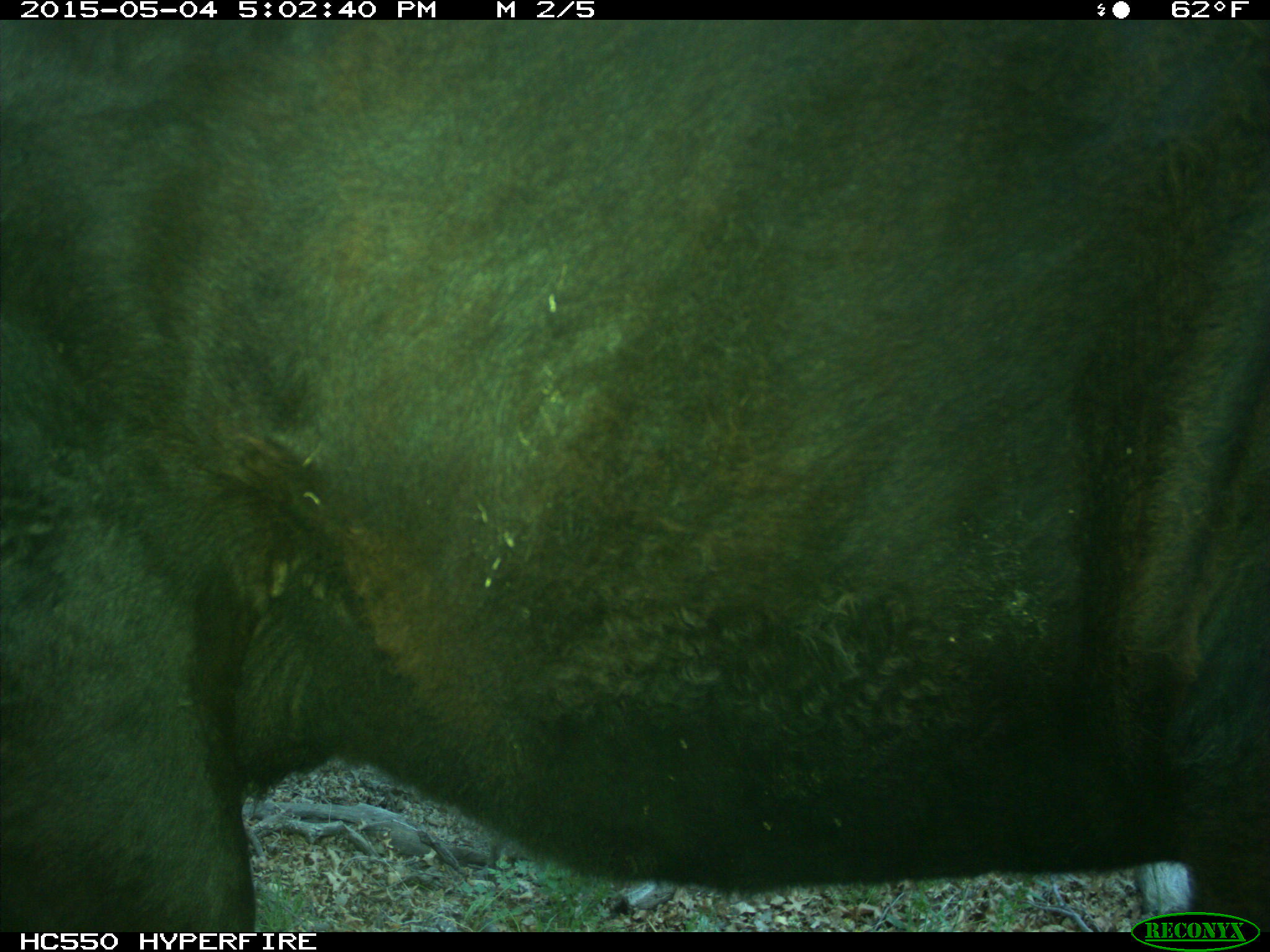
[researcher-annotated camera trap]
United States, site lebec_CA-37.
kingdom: Animalia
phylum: Chordata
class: Mammalia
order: Artiodactyla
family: Bovidae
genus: Bos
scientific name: Bos taurus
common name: domestic cow